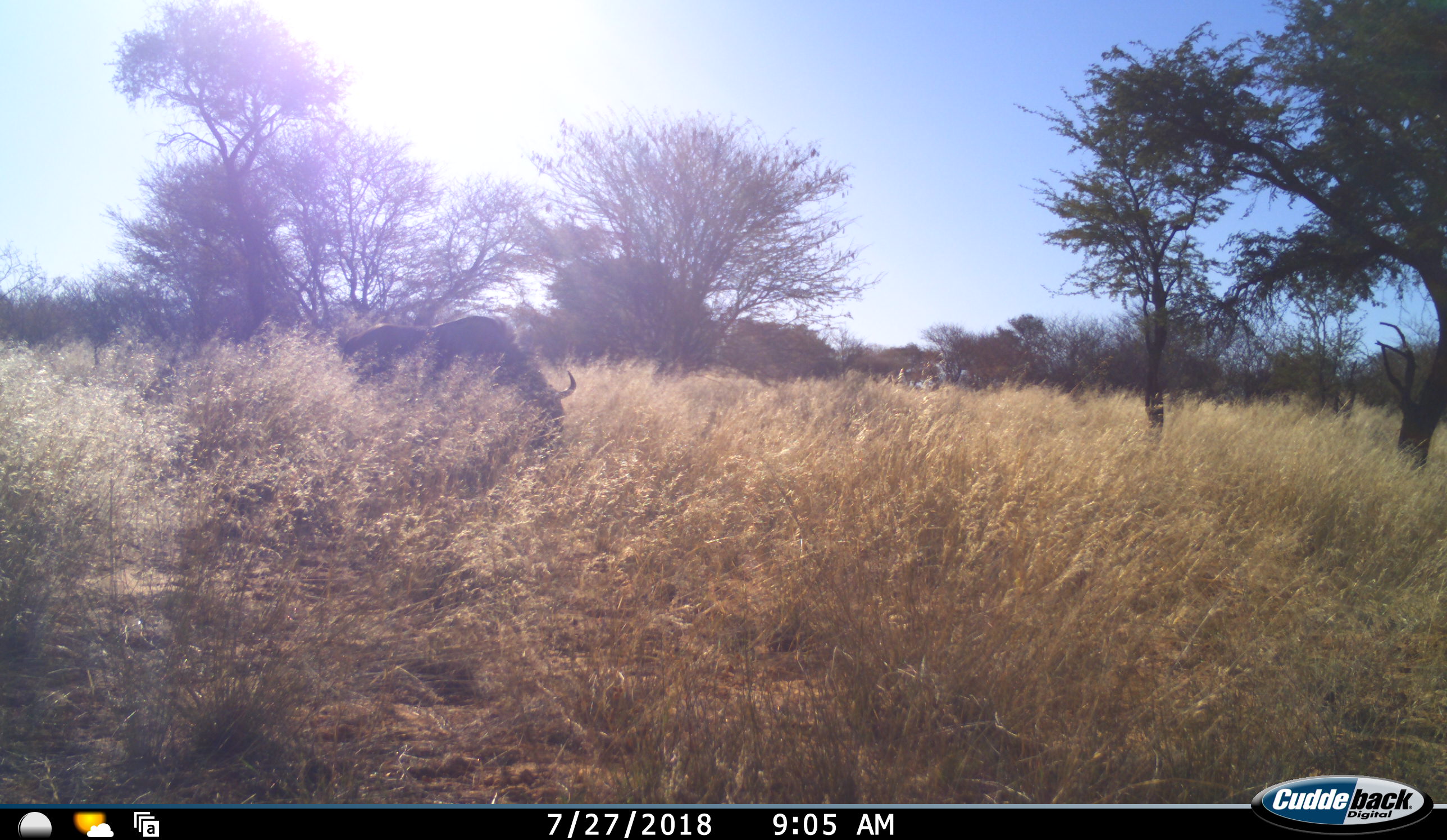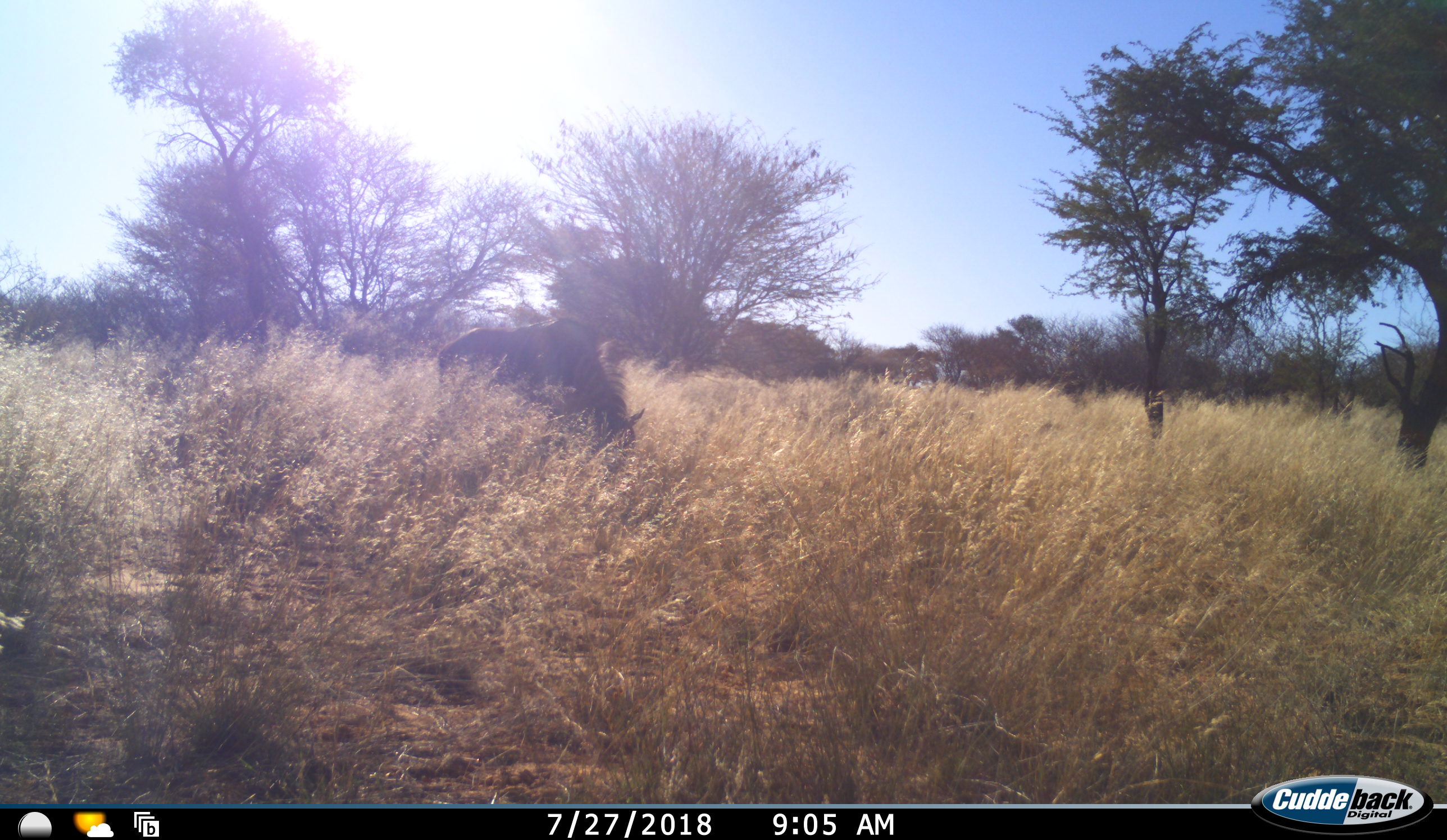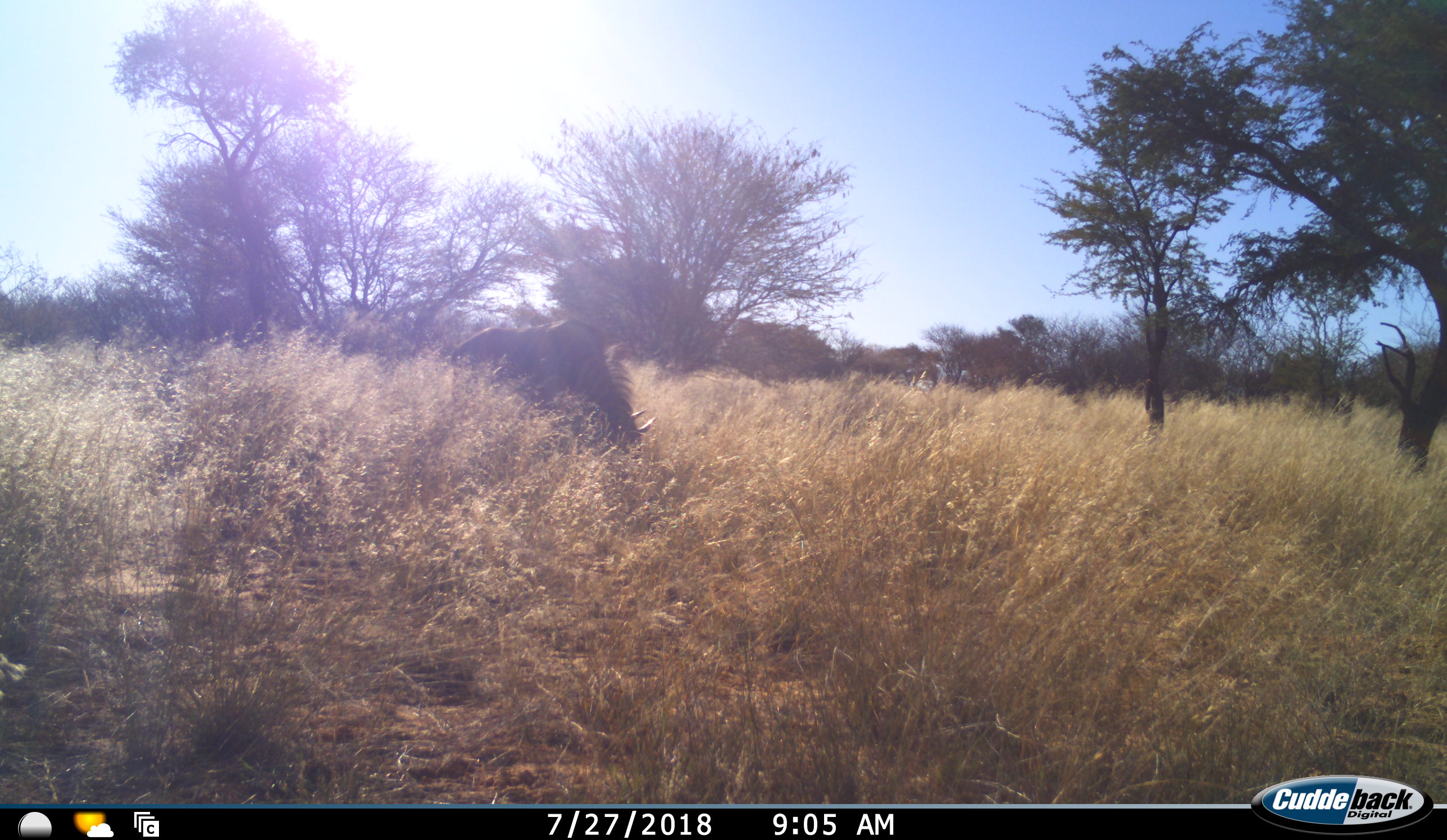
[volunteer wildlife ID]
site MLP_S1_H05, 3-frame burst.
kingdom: Animalia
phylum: Chordata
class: Mammalia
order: Artiodactyla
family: Bovidae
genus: Connochaetes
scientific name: Connochaetes taurinus taurinus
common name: blue wildebeest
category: wildebeestblue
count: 1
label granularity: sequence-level